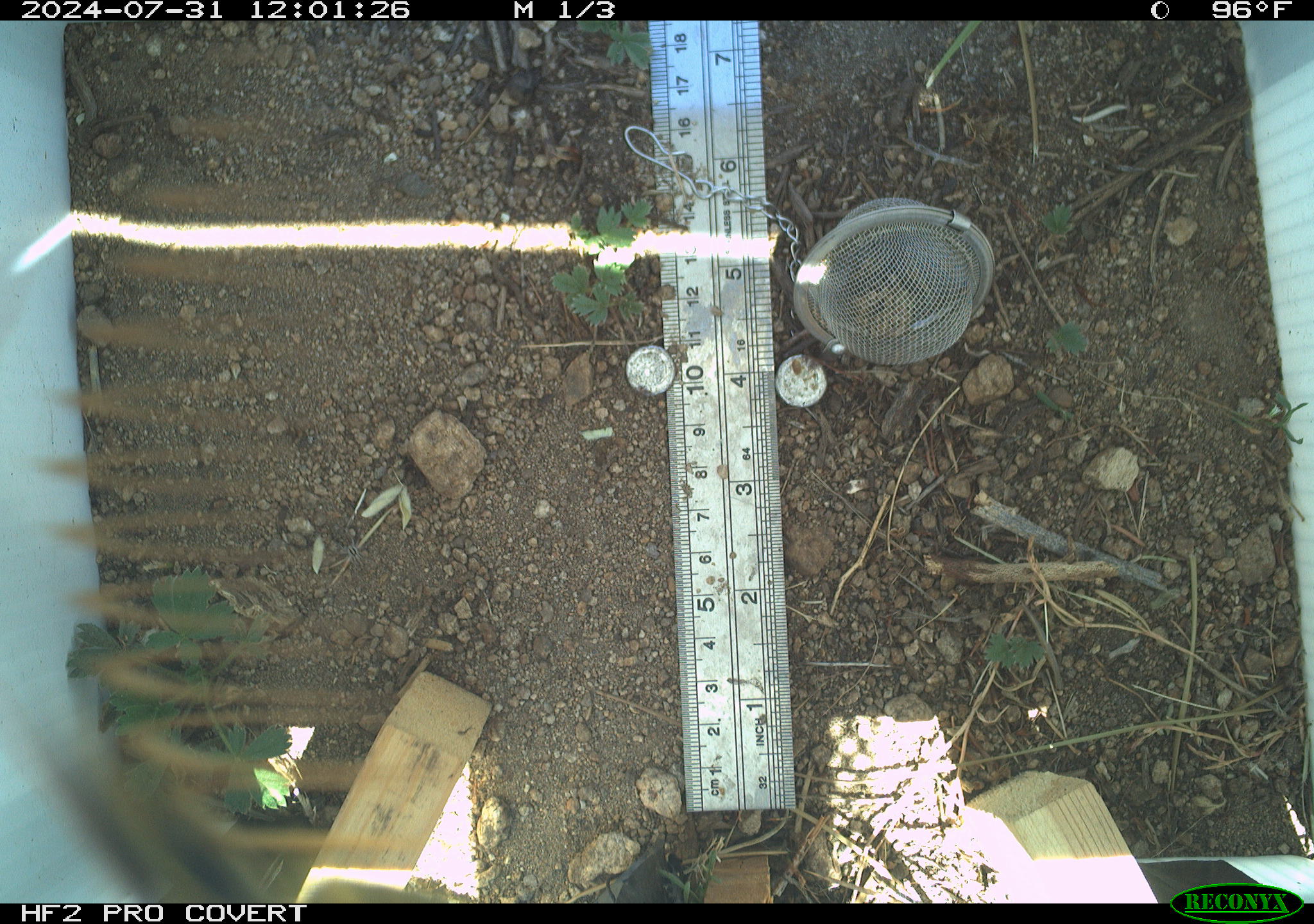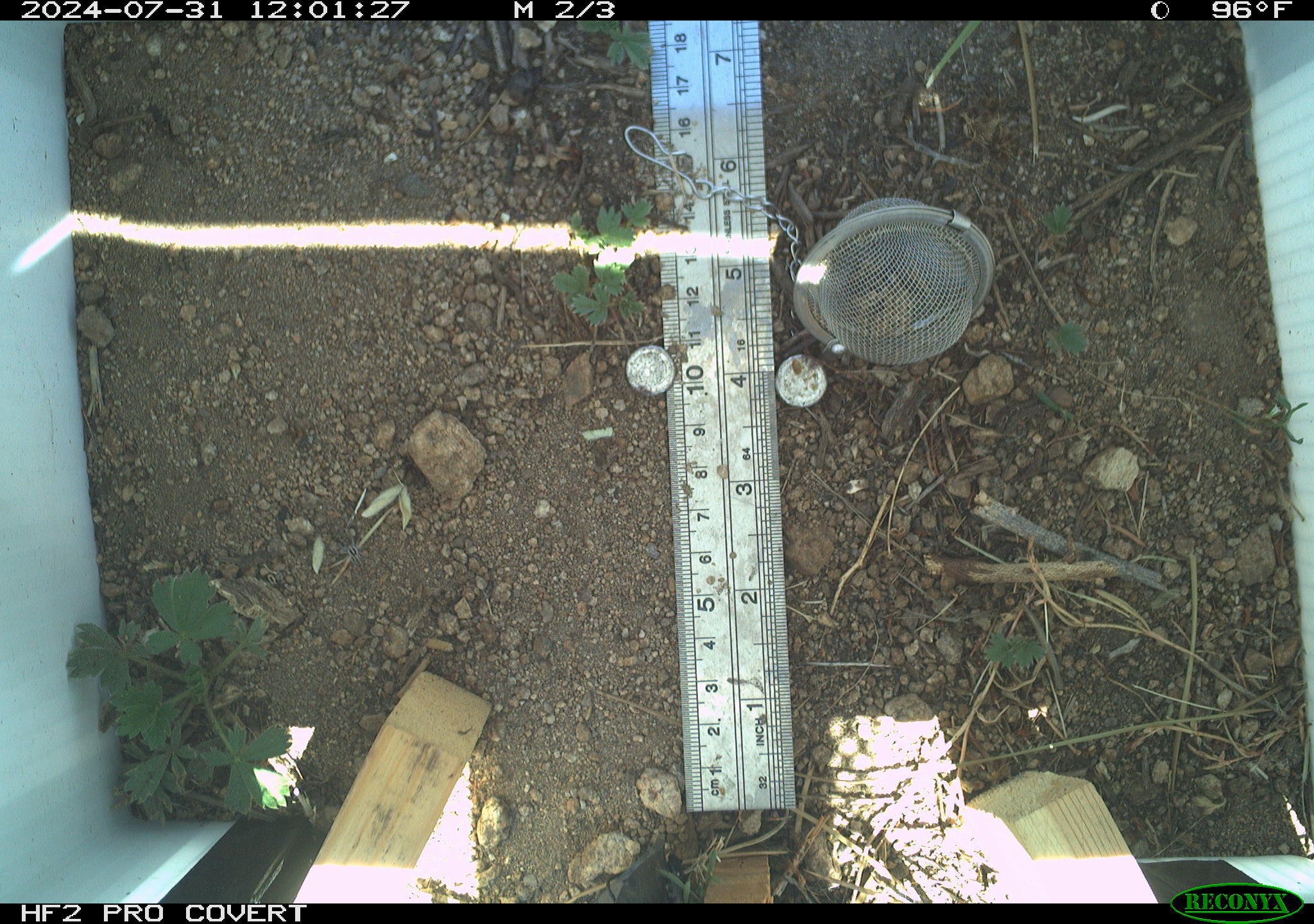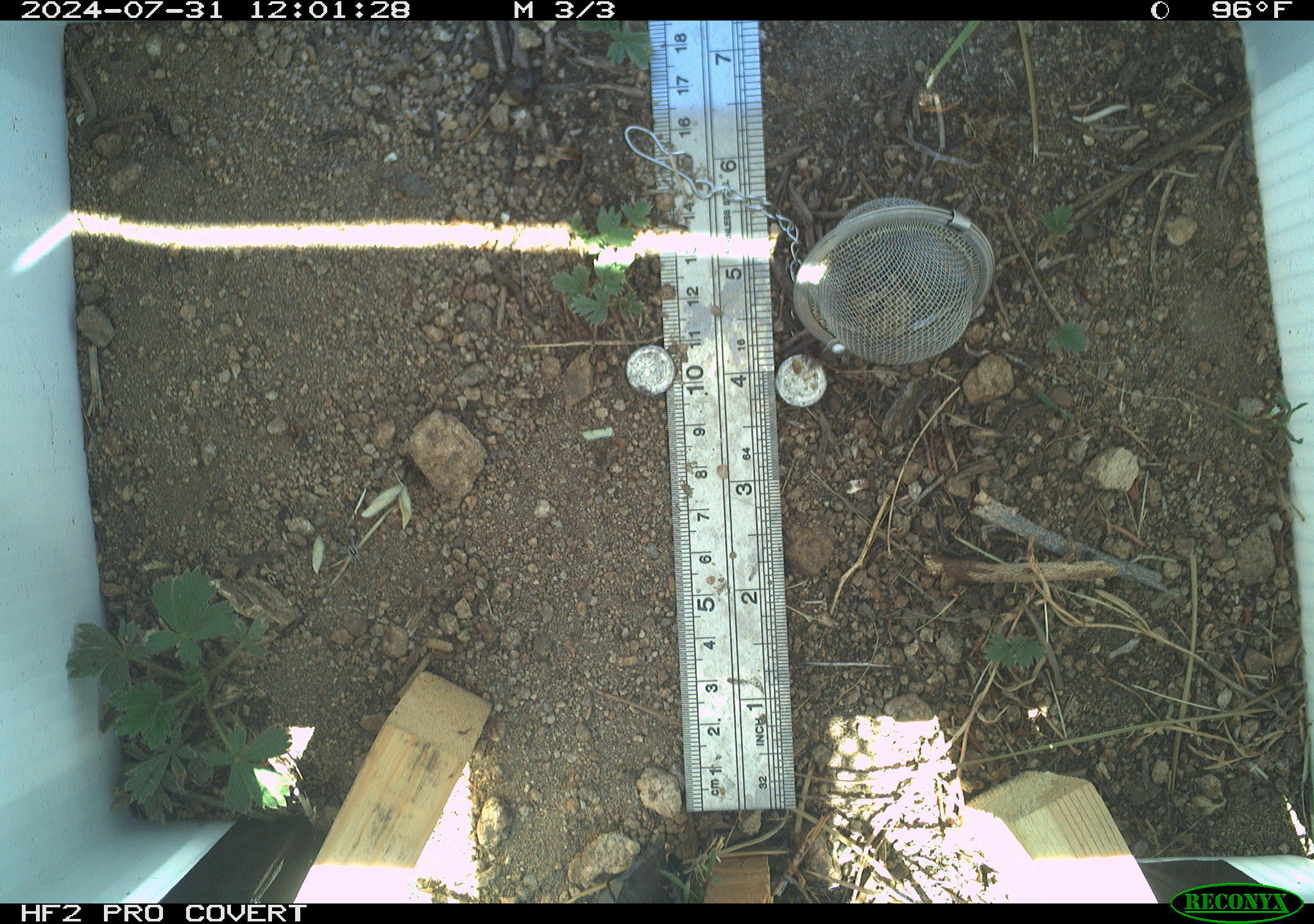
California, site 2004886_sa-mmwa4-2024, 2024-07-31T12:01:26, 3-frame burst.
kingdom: Animalia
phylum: Arthropoda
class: Insecta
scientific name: Insecta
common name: insect